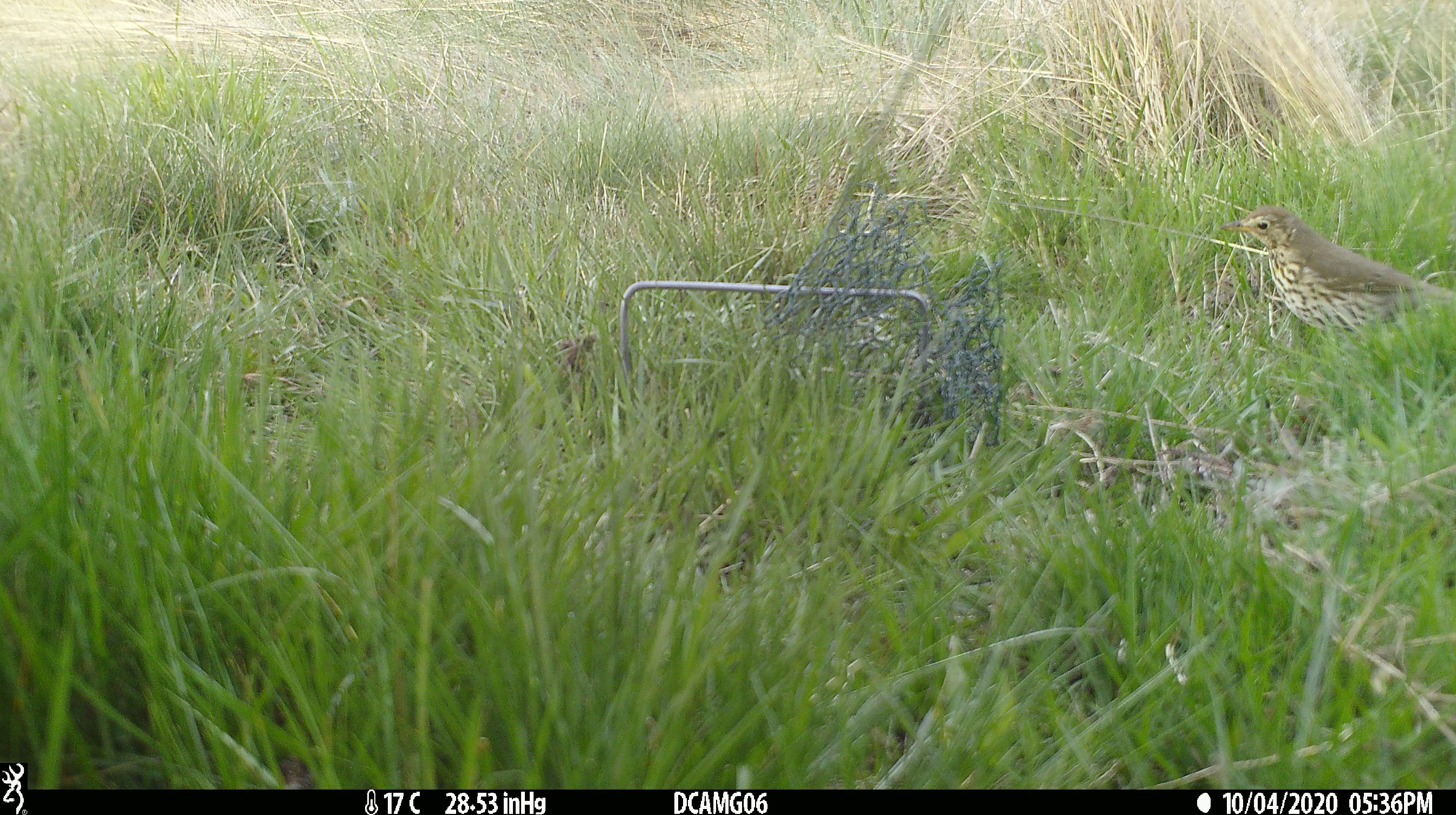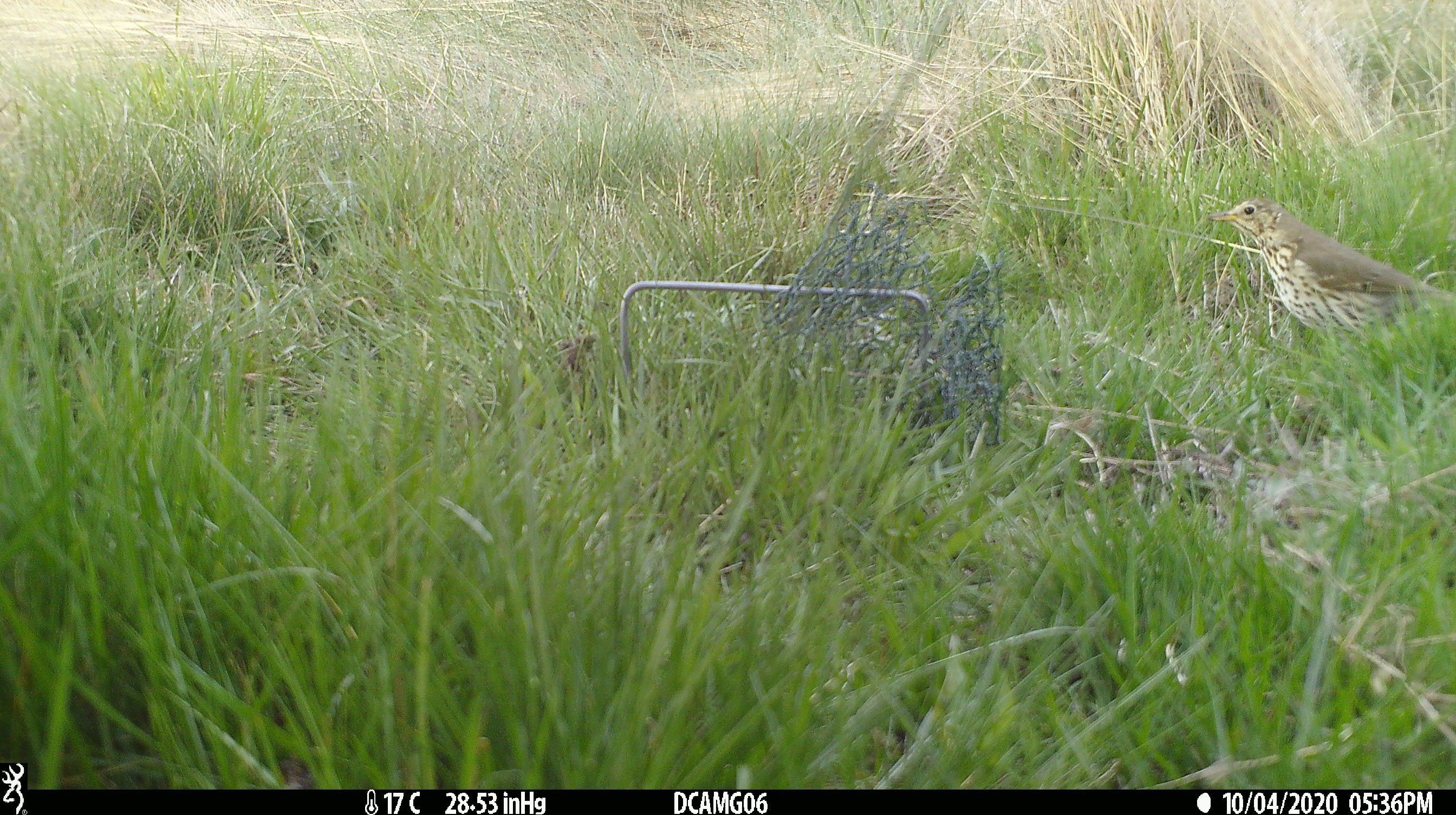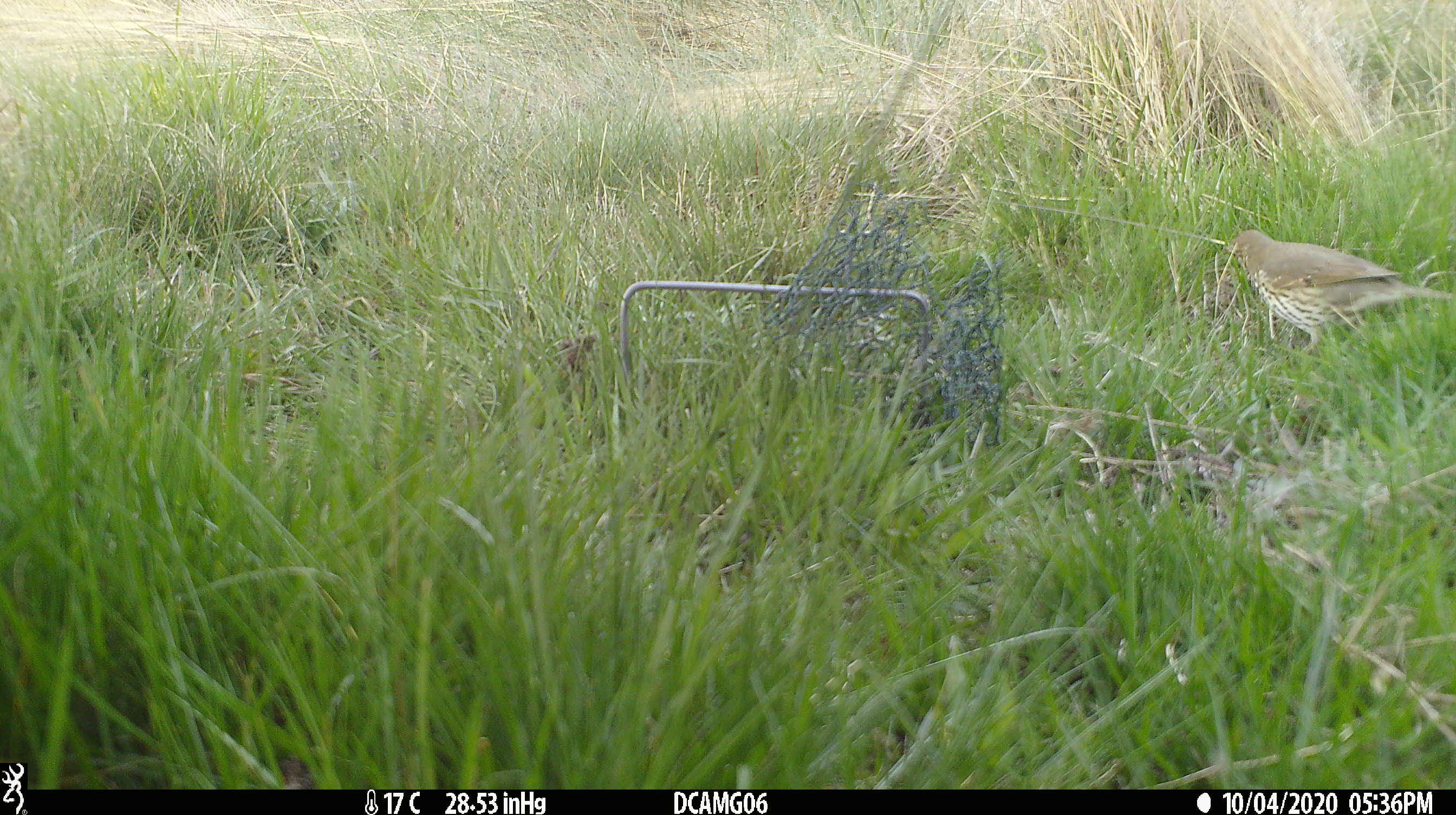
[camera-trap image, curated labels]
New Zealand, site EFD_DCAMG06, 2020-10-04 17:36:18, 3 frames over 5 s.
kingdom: Animalia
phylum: Chordata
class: Aves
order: Passeriformes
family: Turdidae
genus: Turdus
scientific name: Turdus philomelos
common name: song thrush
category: thrush